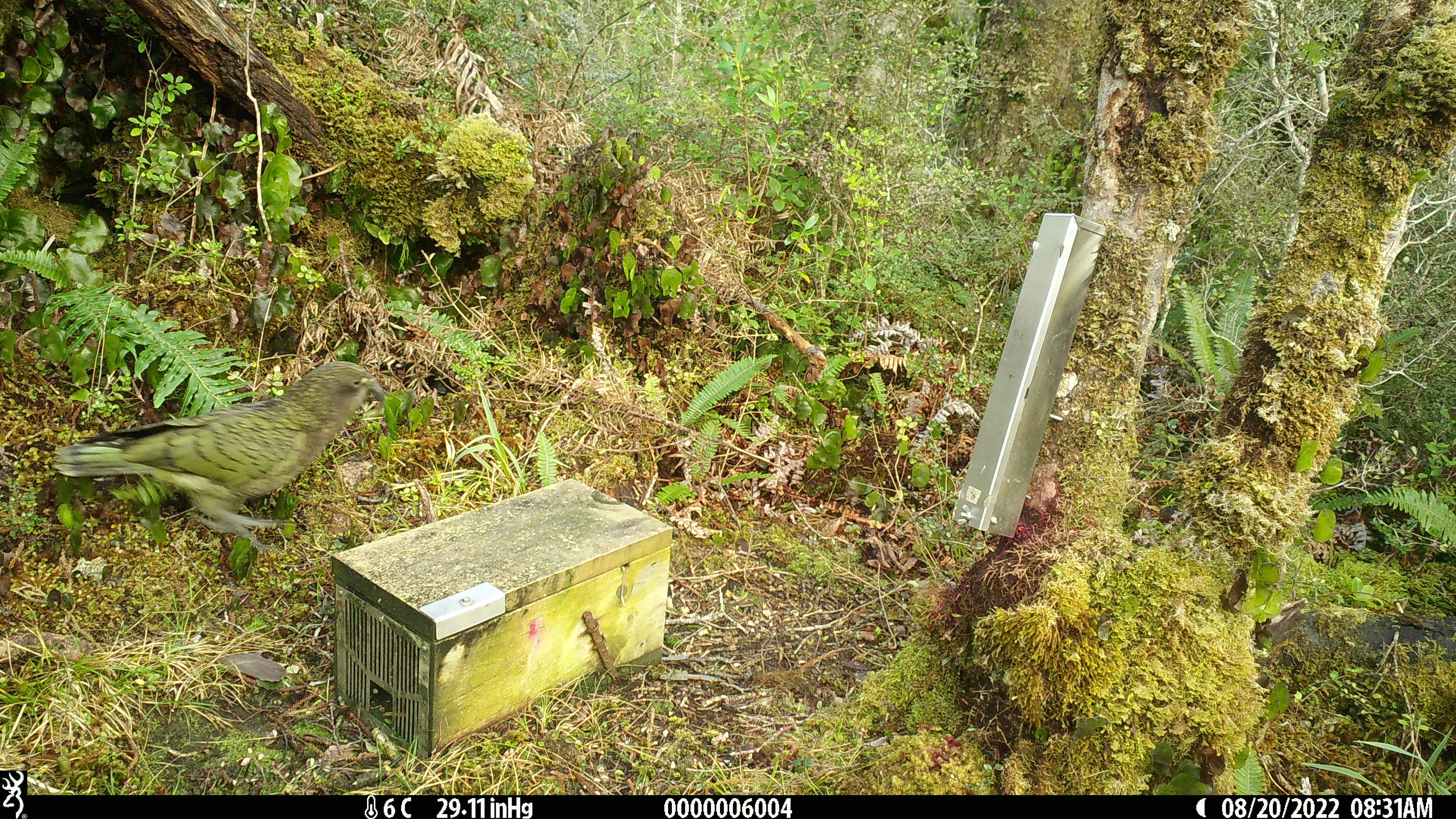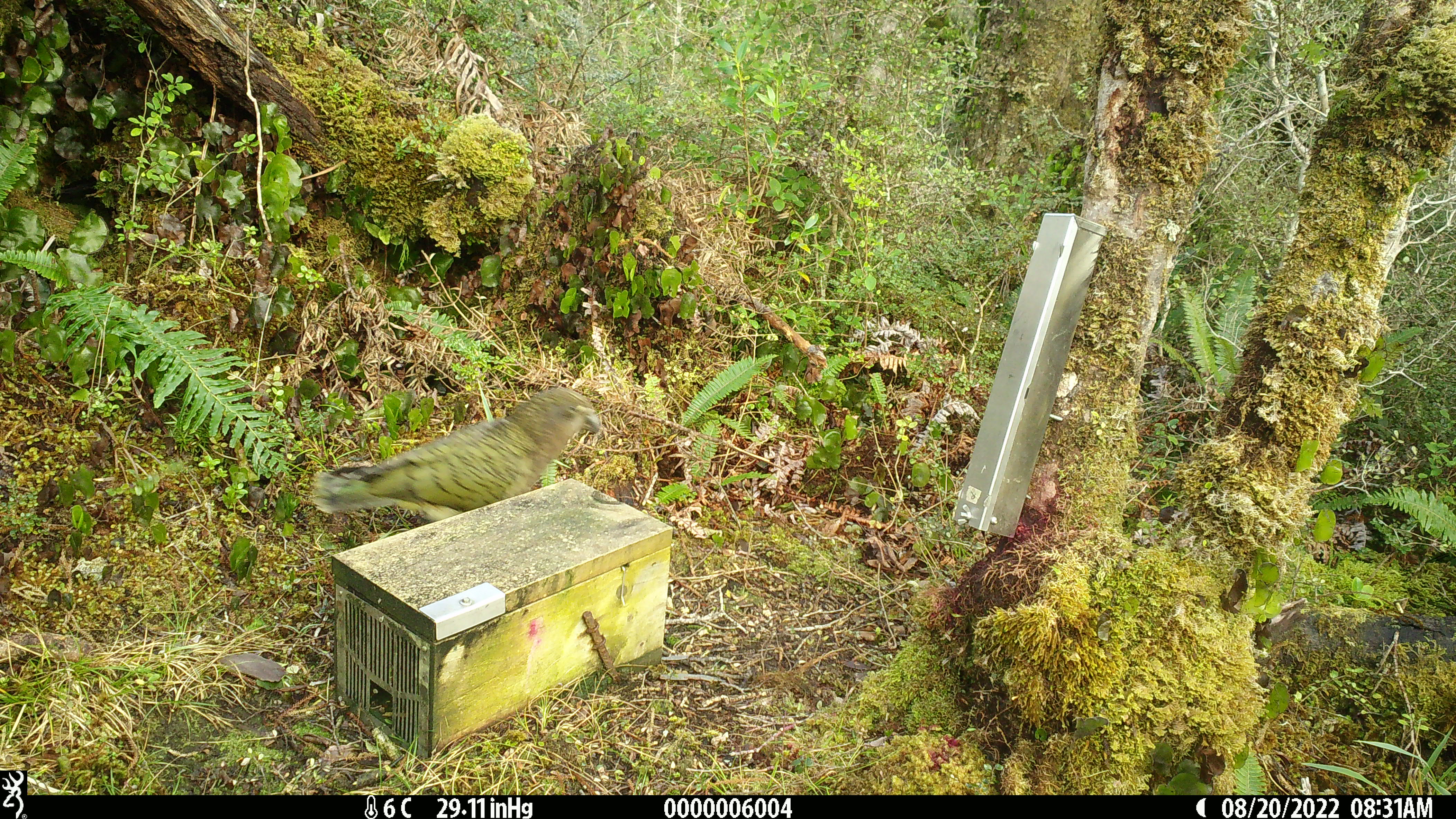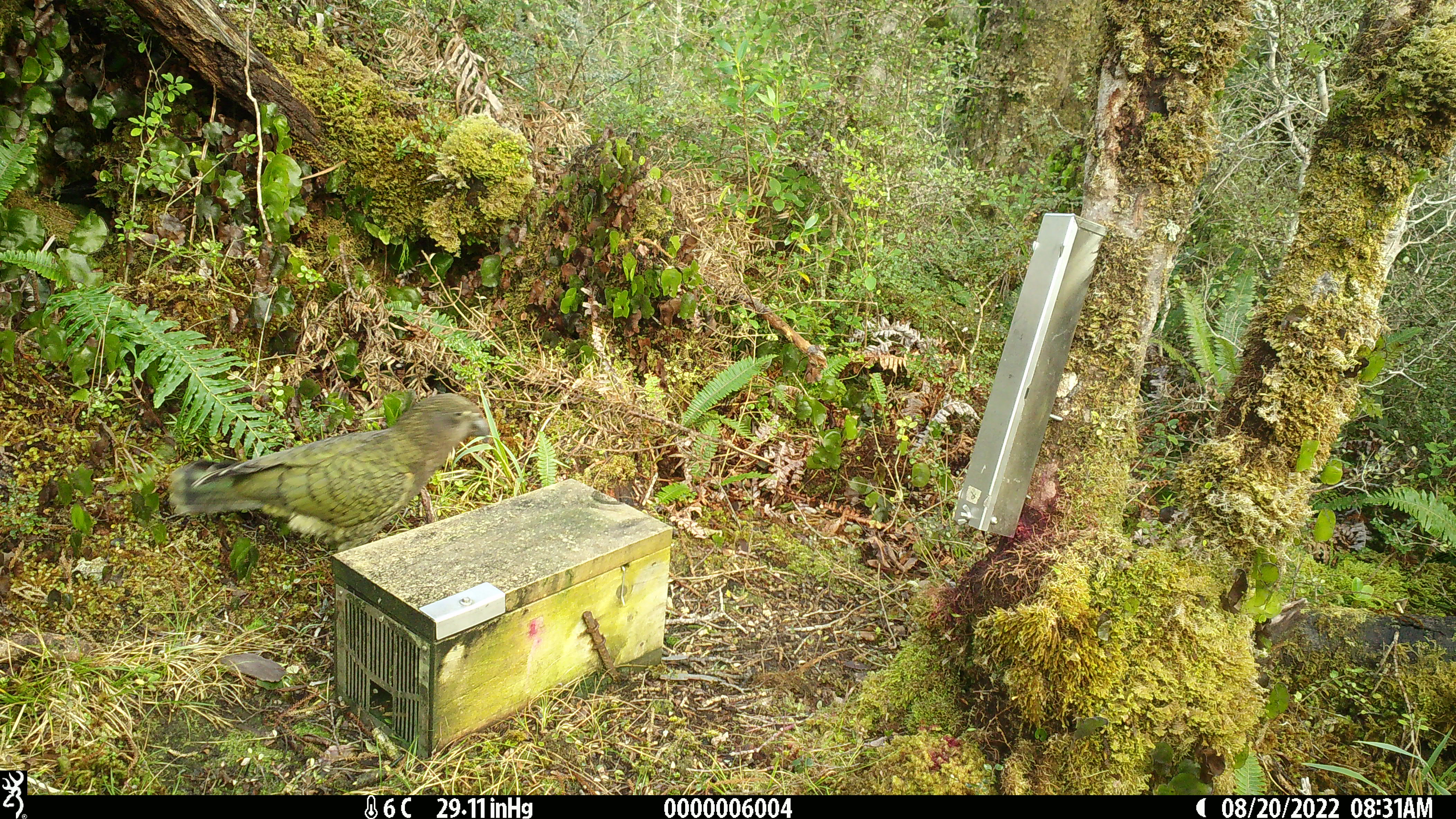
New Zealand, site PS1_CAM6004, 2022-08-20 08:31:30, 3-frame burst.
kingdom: Animalia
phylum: Chordata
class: Aves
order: Psittaciformes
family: Strigopidae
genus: Nestor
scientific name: Nestor notabilis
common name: kea